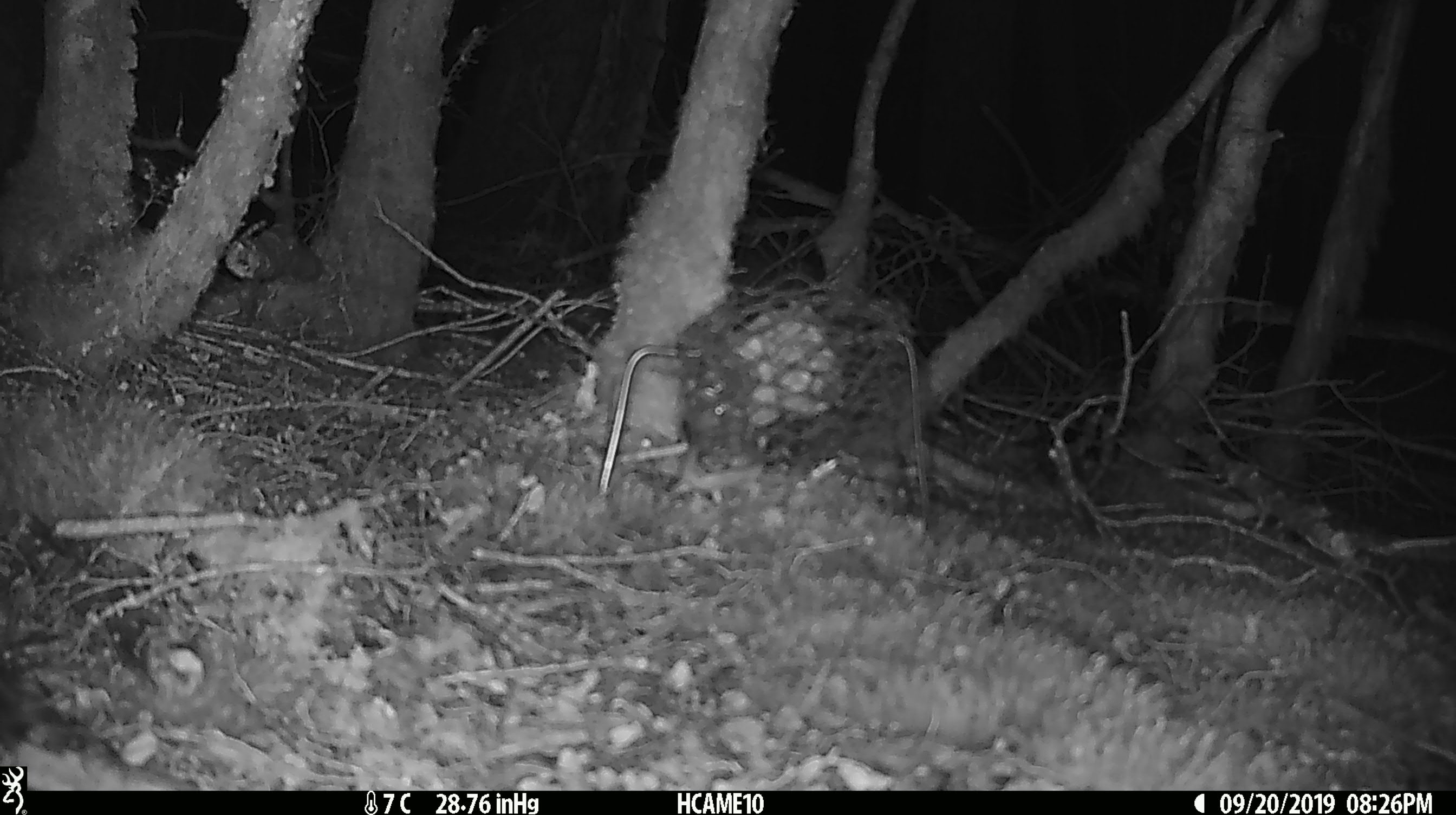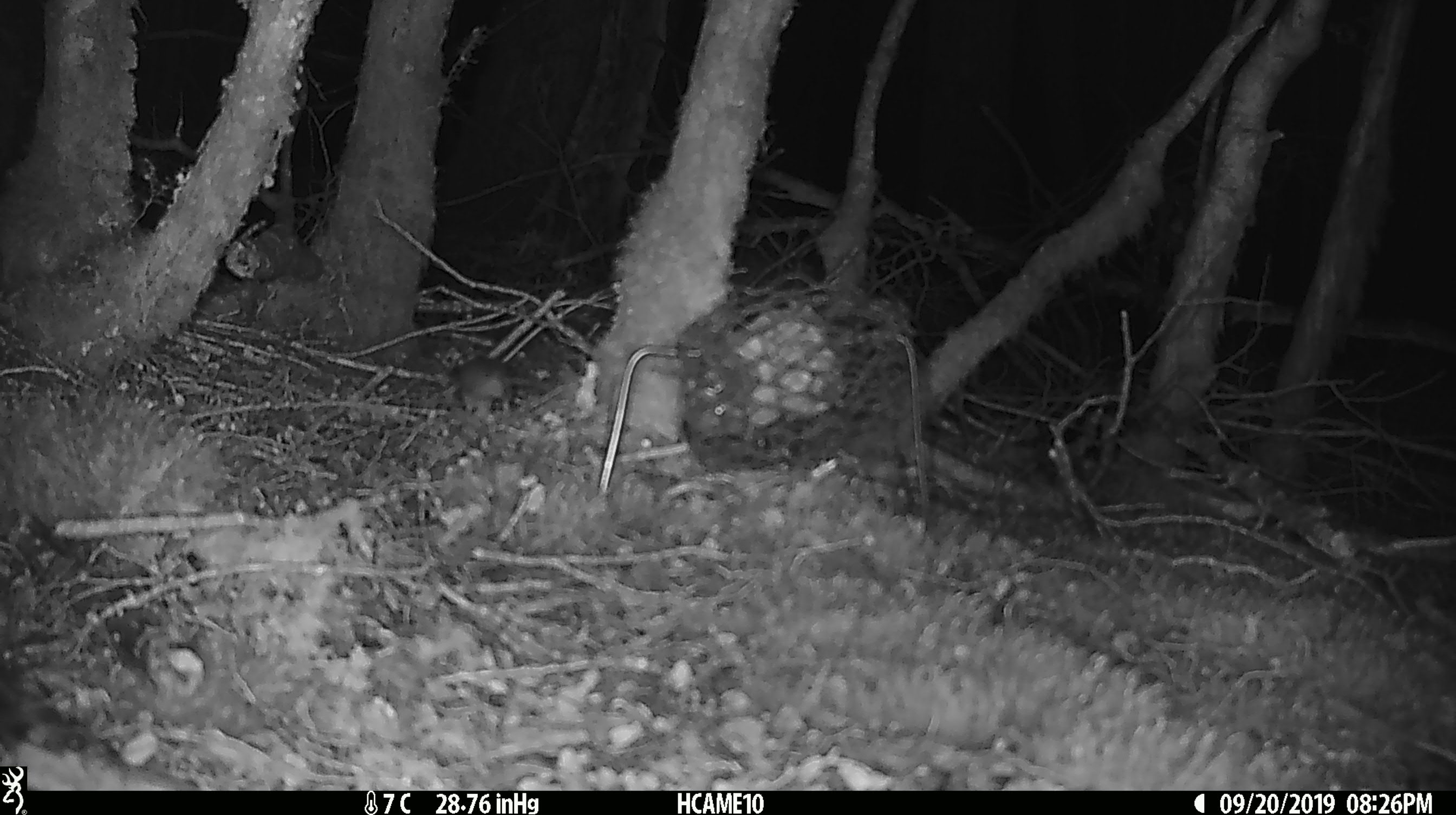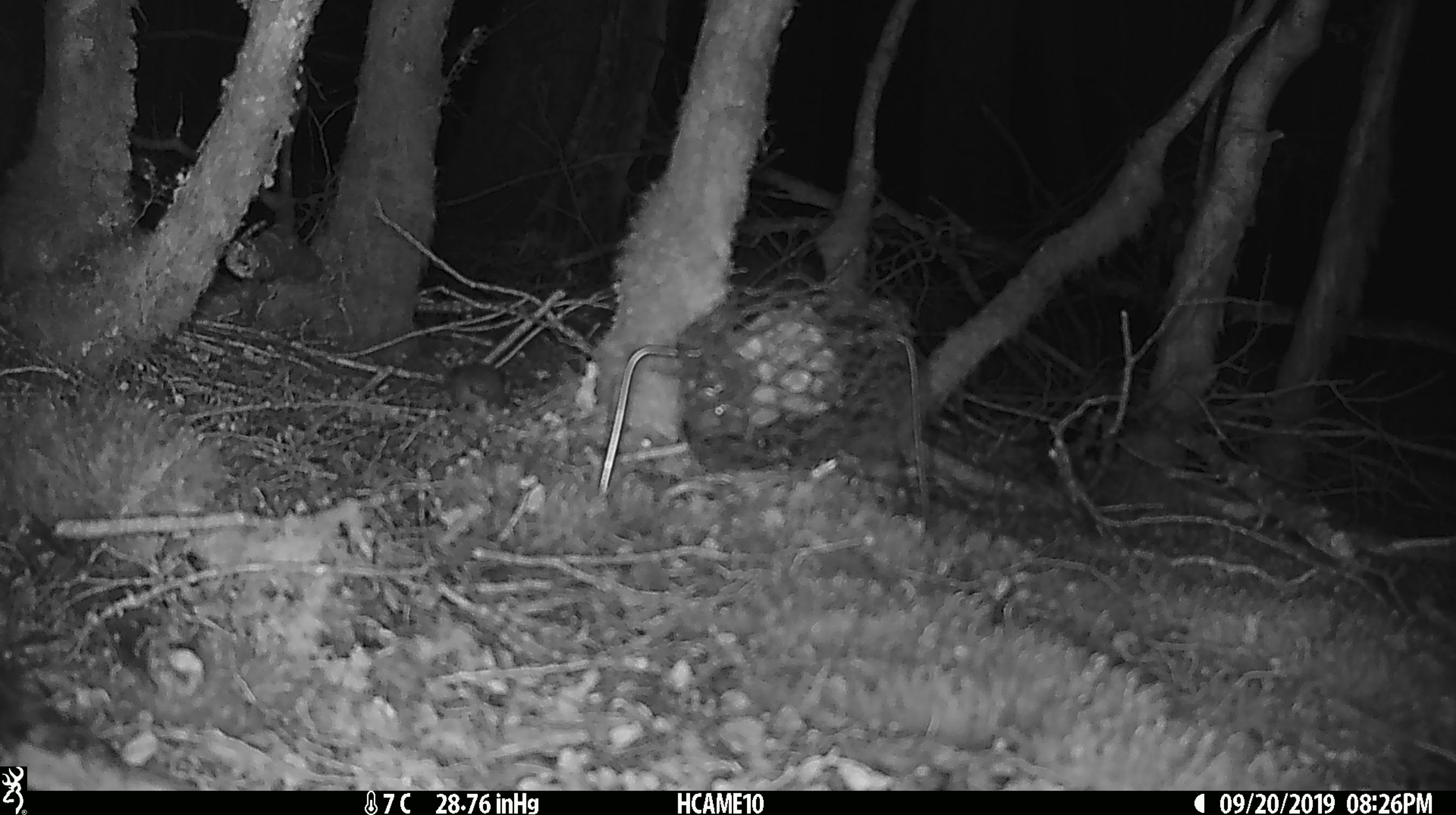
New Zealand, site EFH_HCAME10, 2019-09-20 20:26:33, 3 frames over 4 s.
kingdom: Animalia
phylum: Chordata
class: Mammalia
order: Rodentia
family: Muridae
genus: Mus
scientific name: Mus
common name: mouse